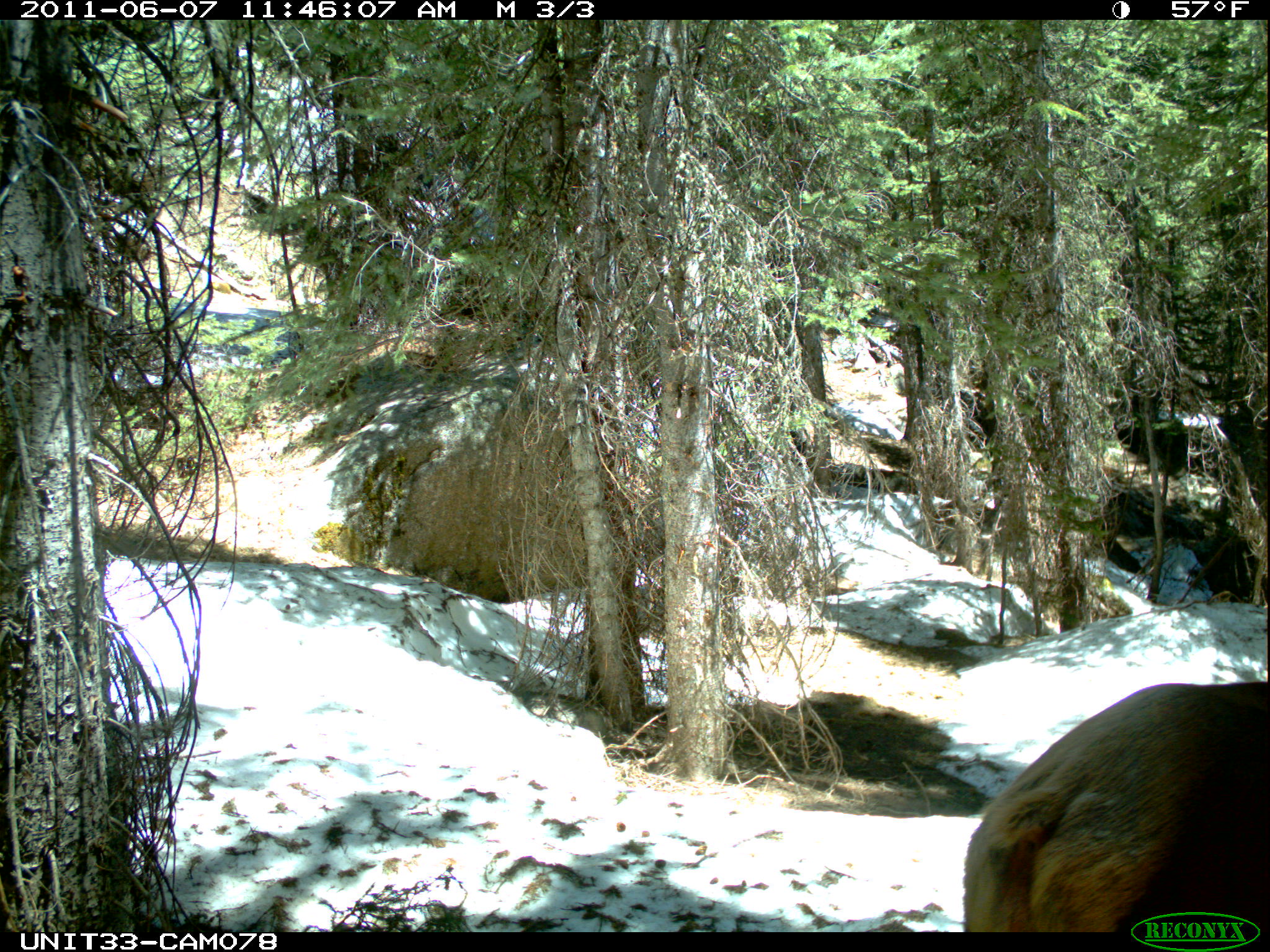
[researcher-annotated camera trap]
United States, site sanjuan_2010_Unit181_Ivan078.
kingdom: Animalia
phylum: Chordata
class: Mammalia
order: Artiodactyla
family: Cervidae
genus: Cervus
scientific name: Cervus elaphus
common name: red deer